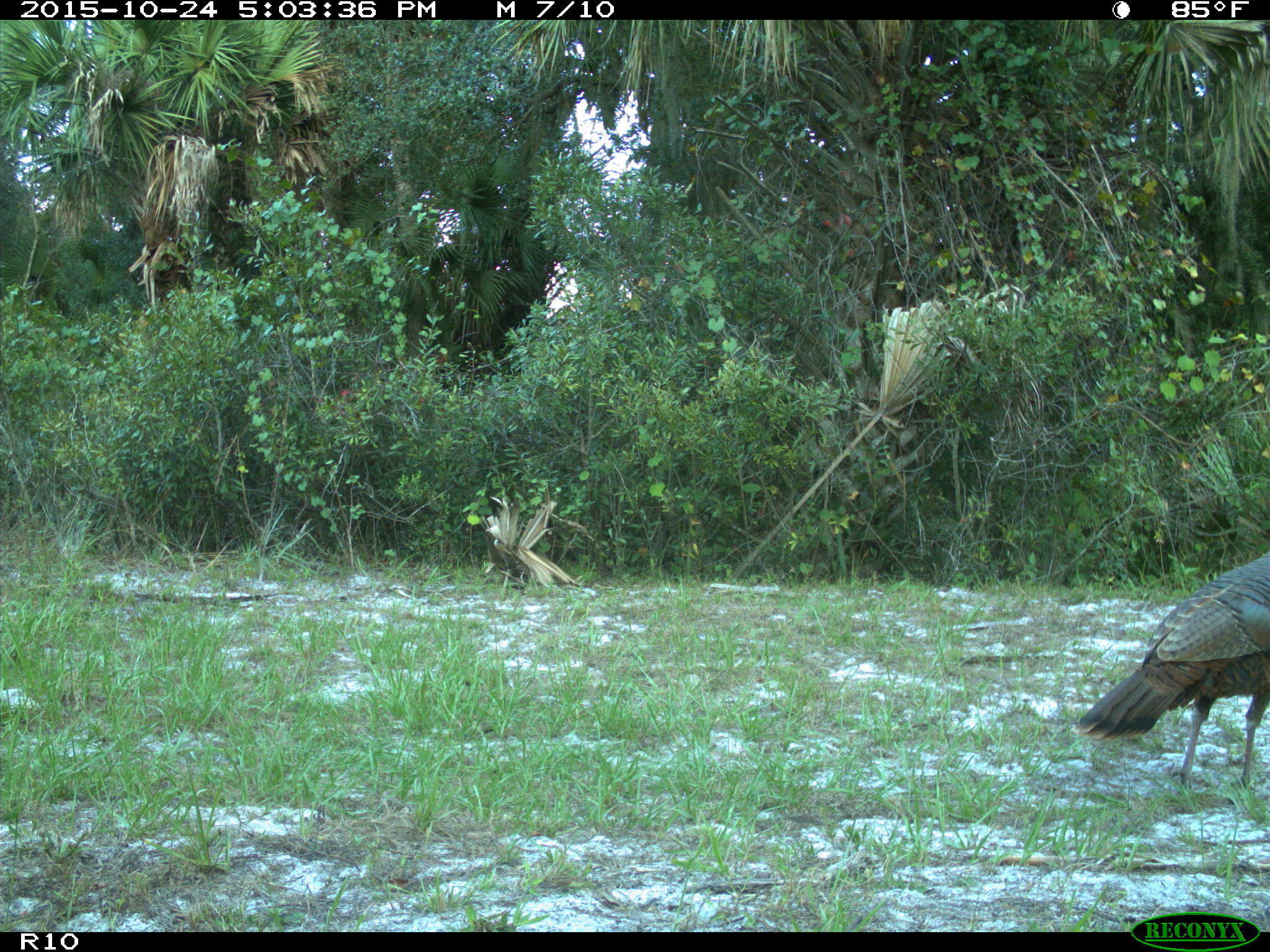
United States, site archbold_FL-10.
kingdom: Animalia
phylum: Chordata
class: Aves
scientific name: Aves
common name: birds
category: unidentified bird